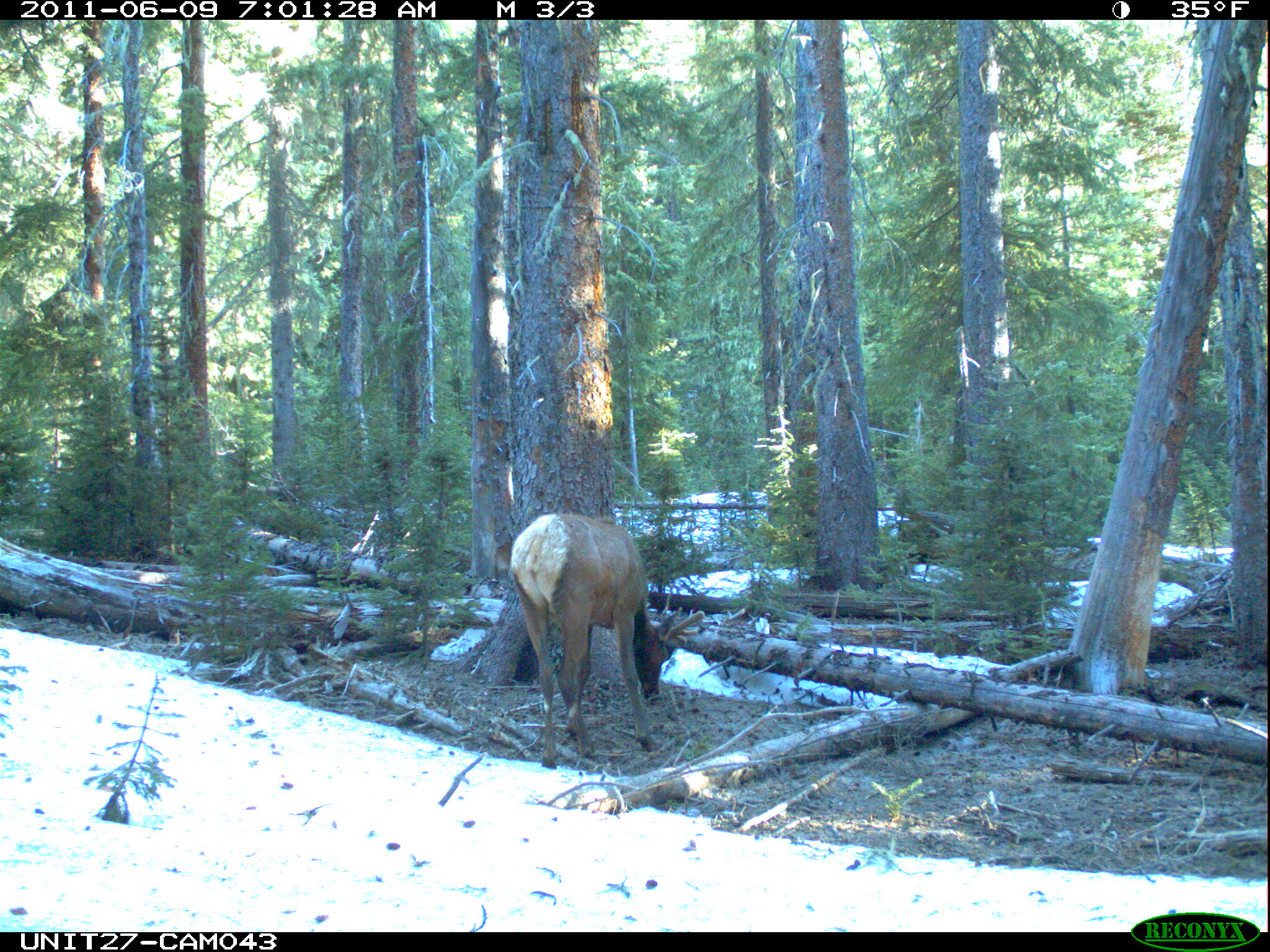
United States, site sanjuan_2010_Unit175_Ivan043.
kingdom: Animalia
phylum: Chordata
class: Mammalia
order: Artiodactyla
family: Cervidae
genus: Cervus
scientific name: Cervus elaphus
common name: red deer